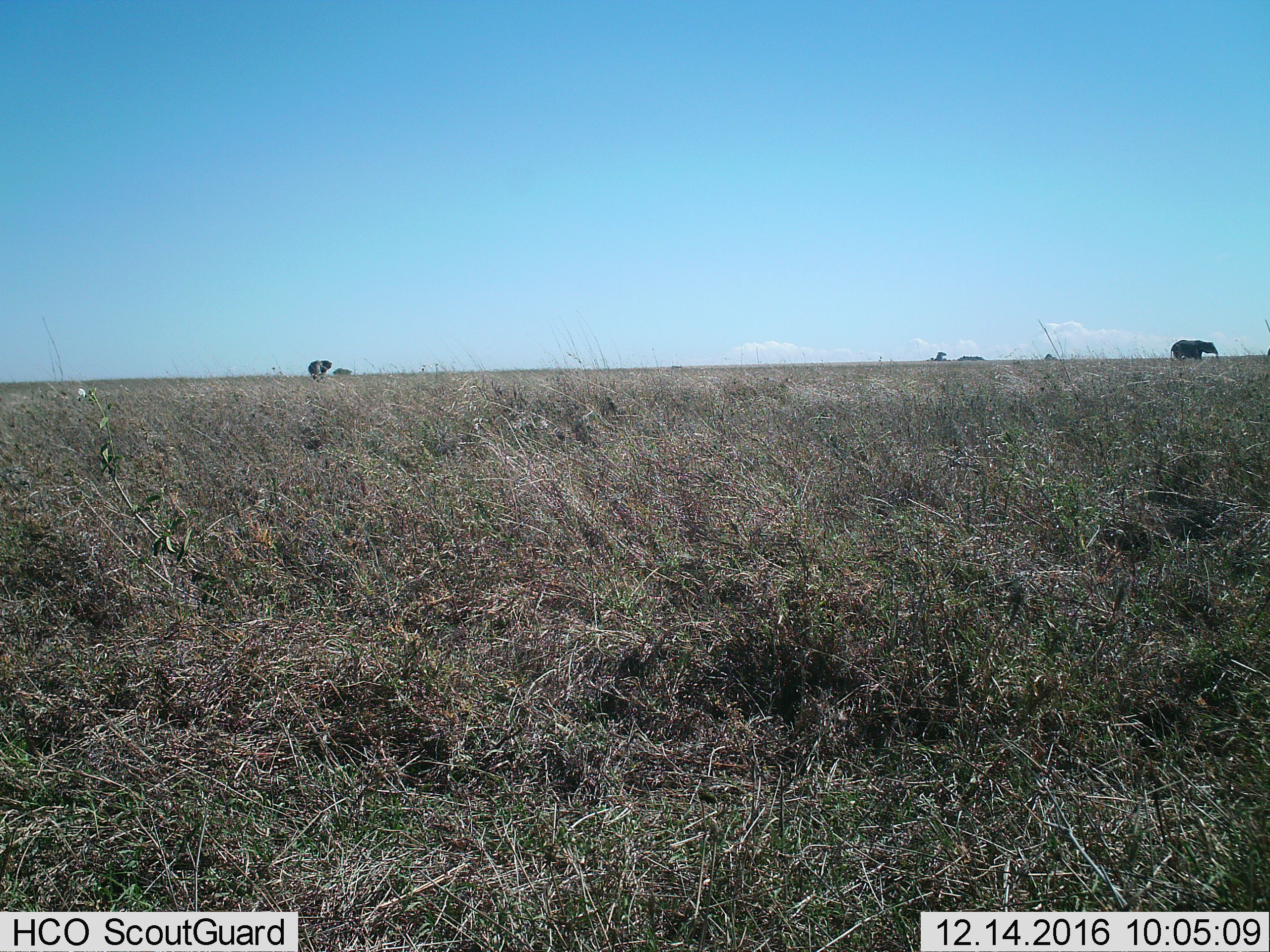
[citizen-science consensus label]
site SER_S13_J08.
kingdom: Animalia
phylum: Chordata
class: Mammalia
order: Proboscidea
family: Elephantidae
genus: Loxodonta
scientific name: Loxodonta africana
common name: african bush elephant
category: elephant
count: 2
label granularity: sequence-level